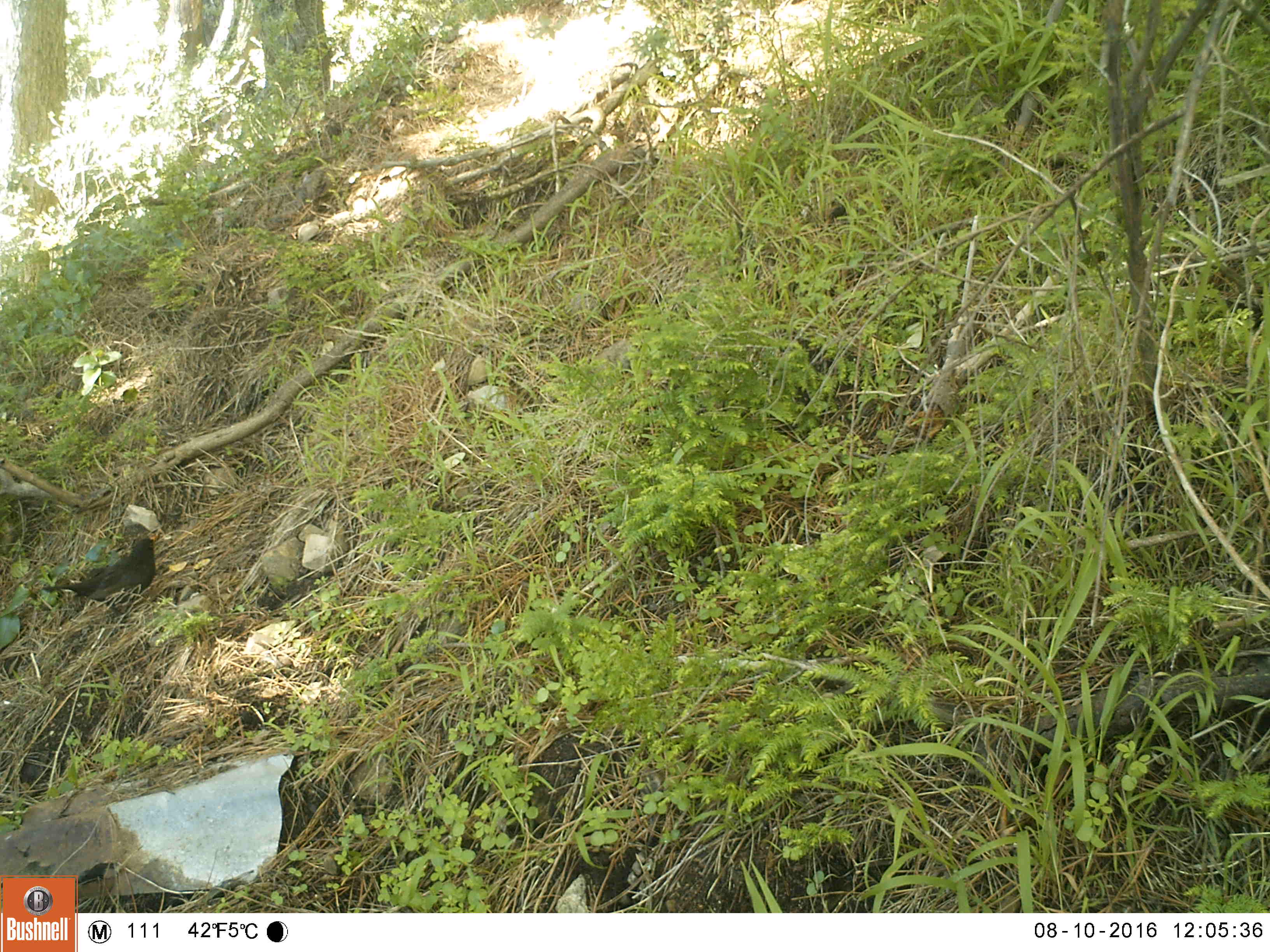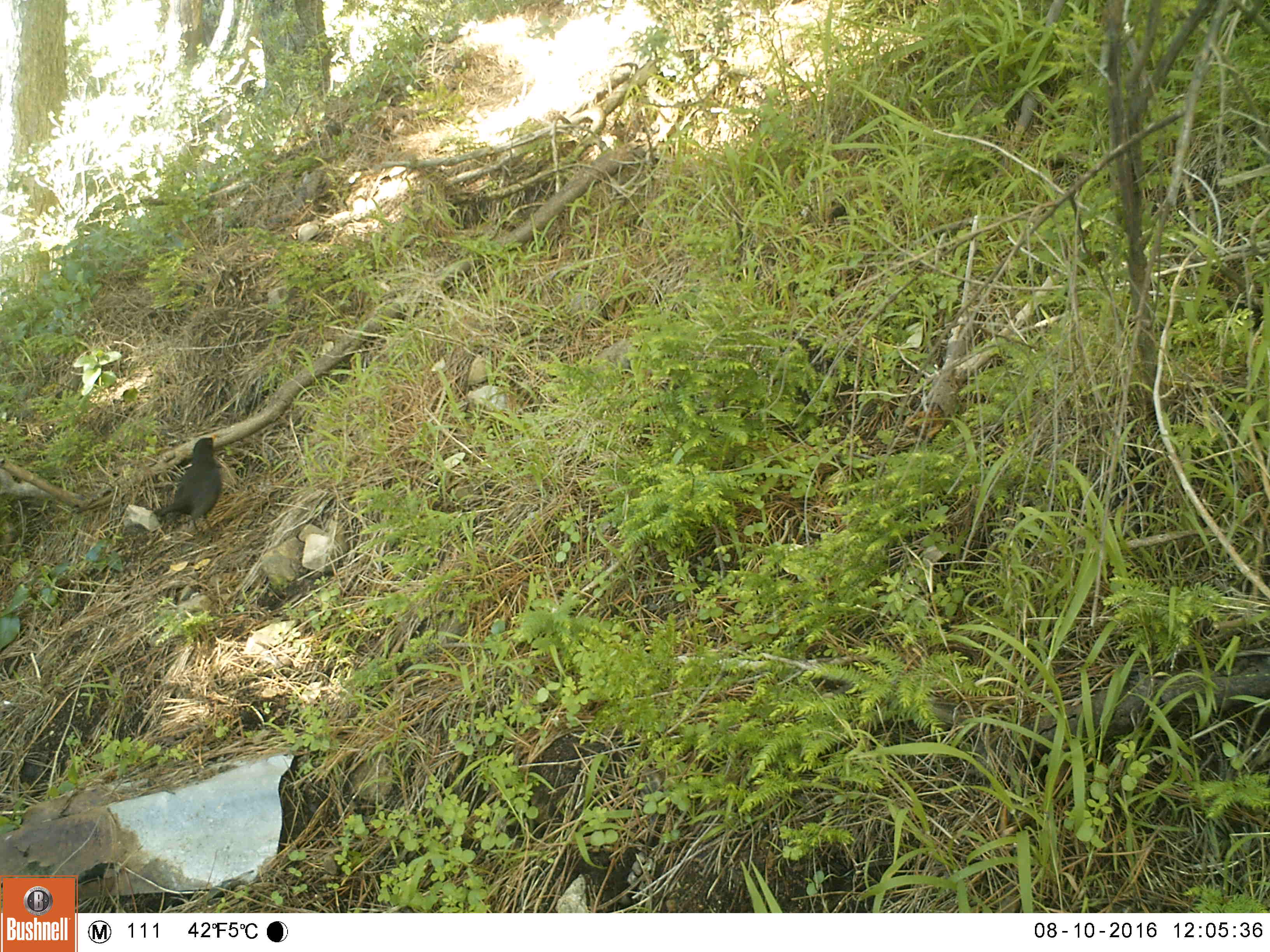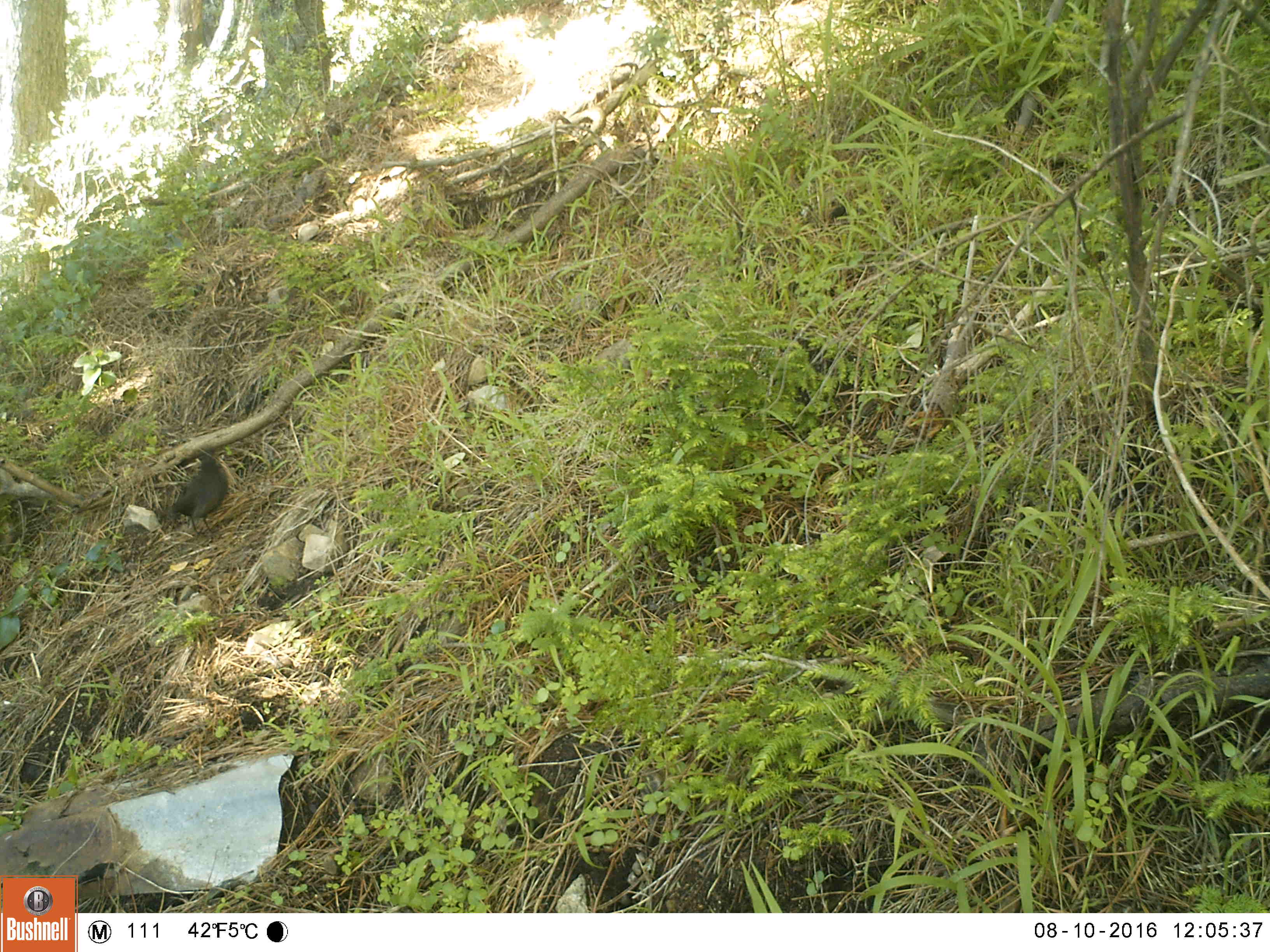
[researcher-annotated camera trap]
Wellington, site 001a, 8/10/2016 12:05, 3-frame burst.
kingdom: Animalia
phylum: Chordata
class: Aves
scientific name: Aves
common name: bird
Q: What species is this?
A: Bird (Aves).